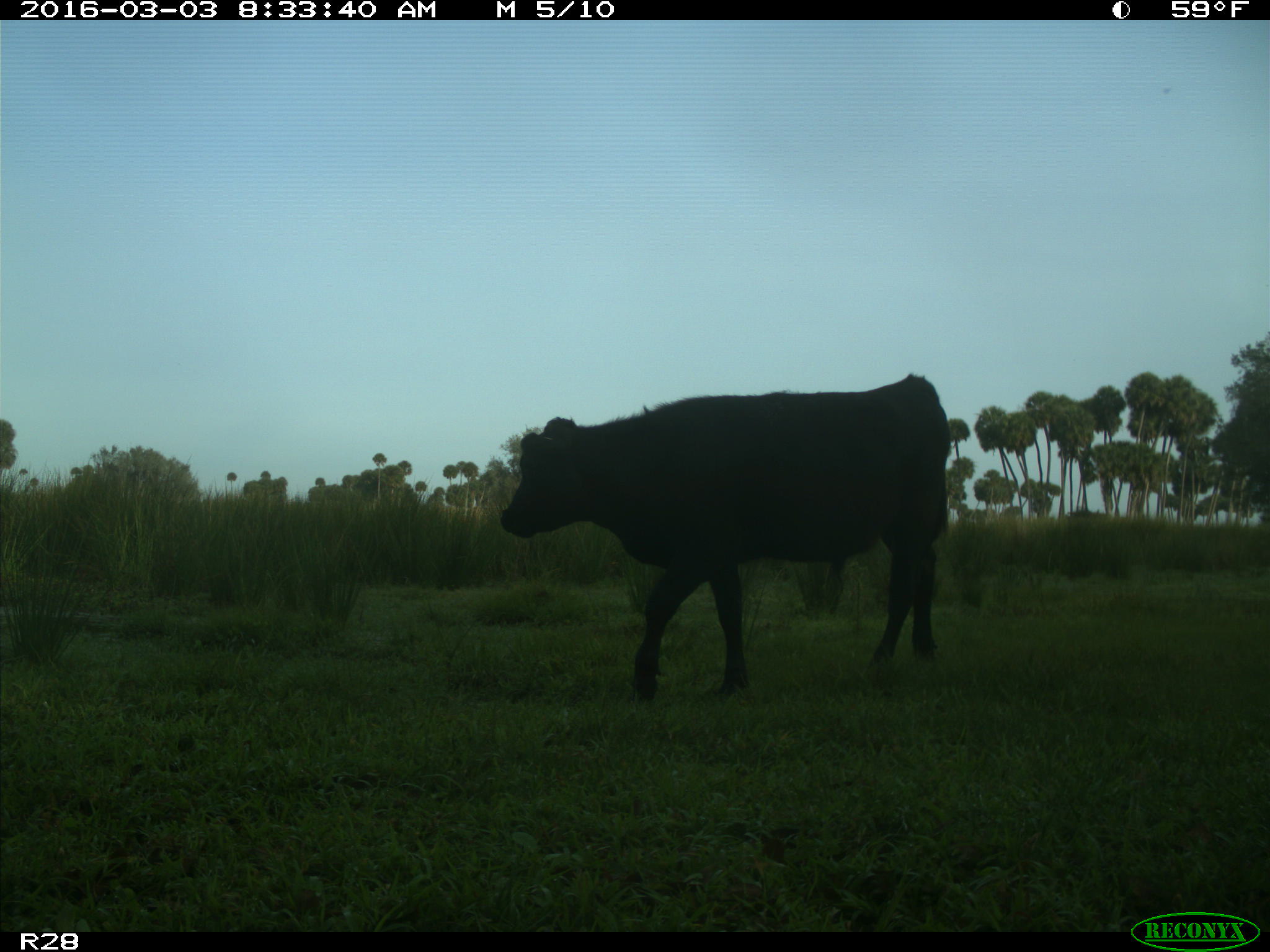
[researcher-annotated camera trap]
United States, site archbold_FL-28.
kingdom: Animalia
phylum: Chordata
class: Mammalia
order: Artiodactyla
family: Bovidae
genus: Bos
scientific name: Bos taurus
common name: domestic cow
Bos taurus (domestic cow).